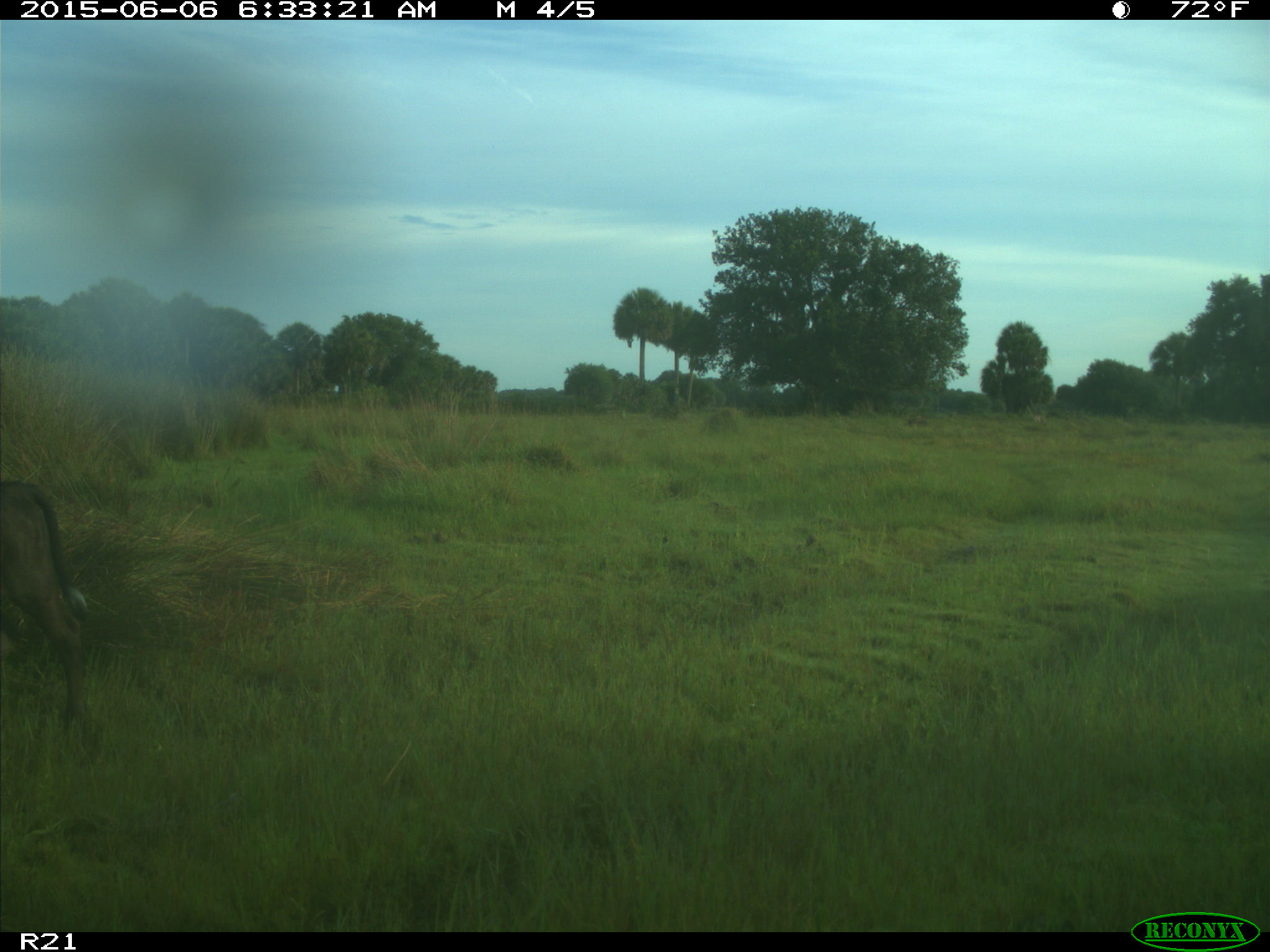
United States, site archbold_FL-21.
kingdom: Animalia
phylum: Chordata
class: Mammalia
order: Artiodactyla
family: Bovidae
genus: Bos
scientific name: Bos taurus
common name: domestic cow